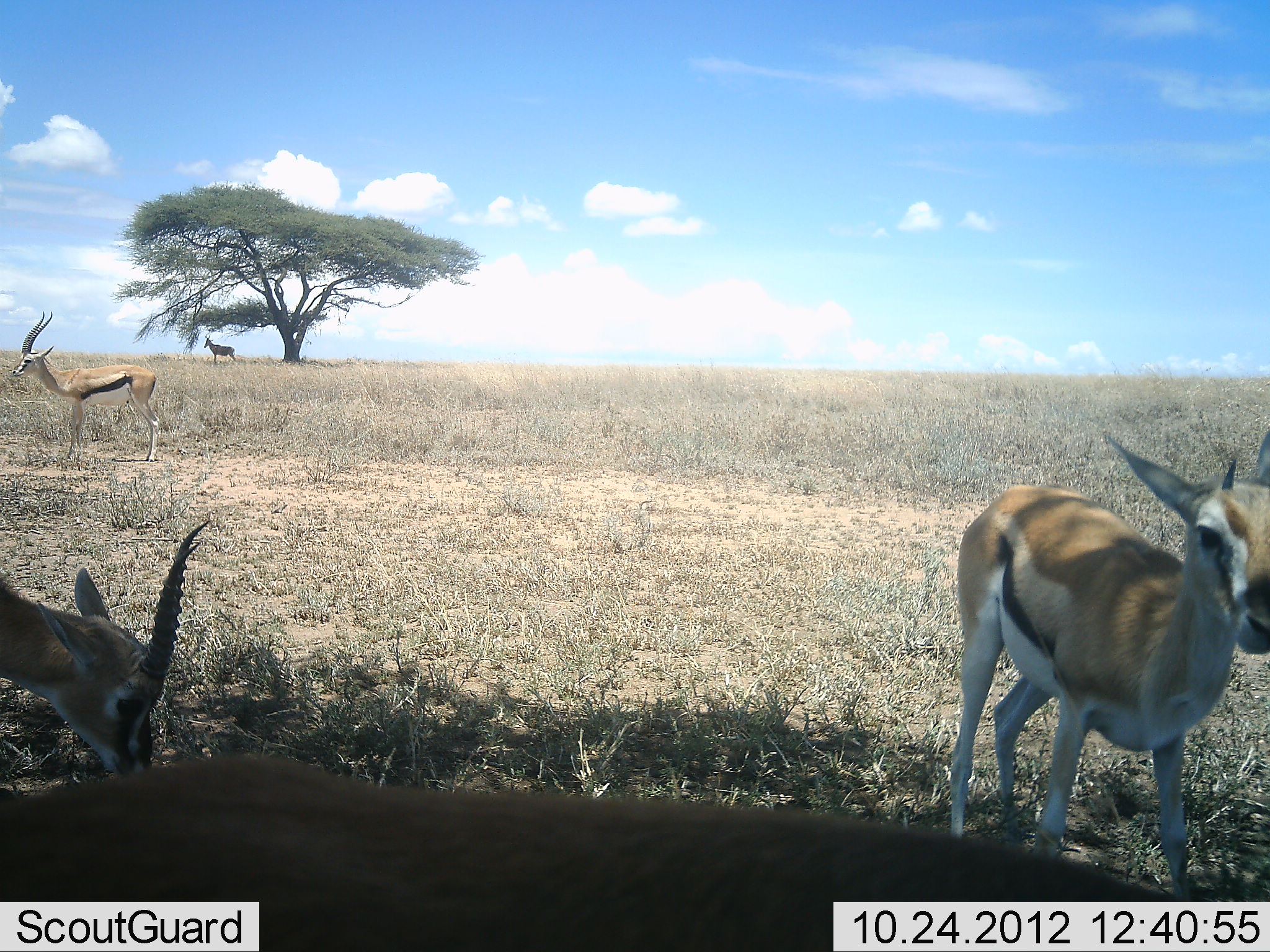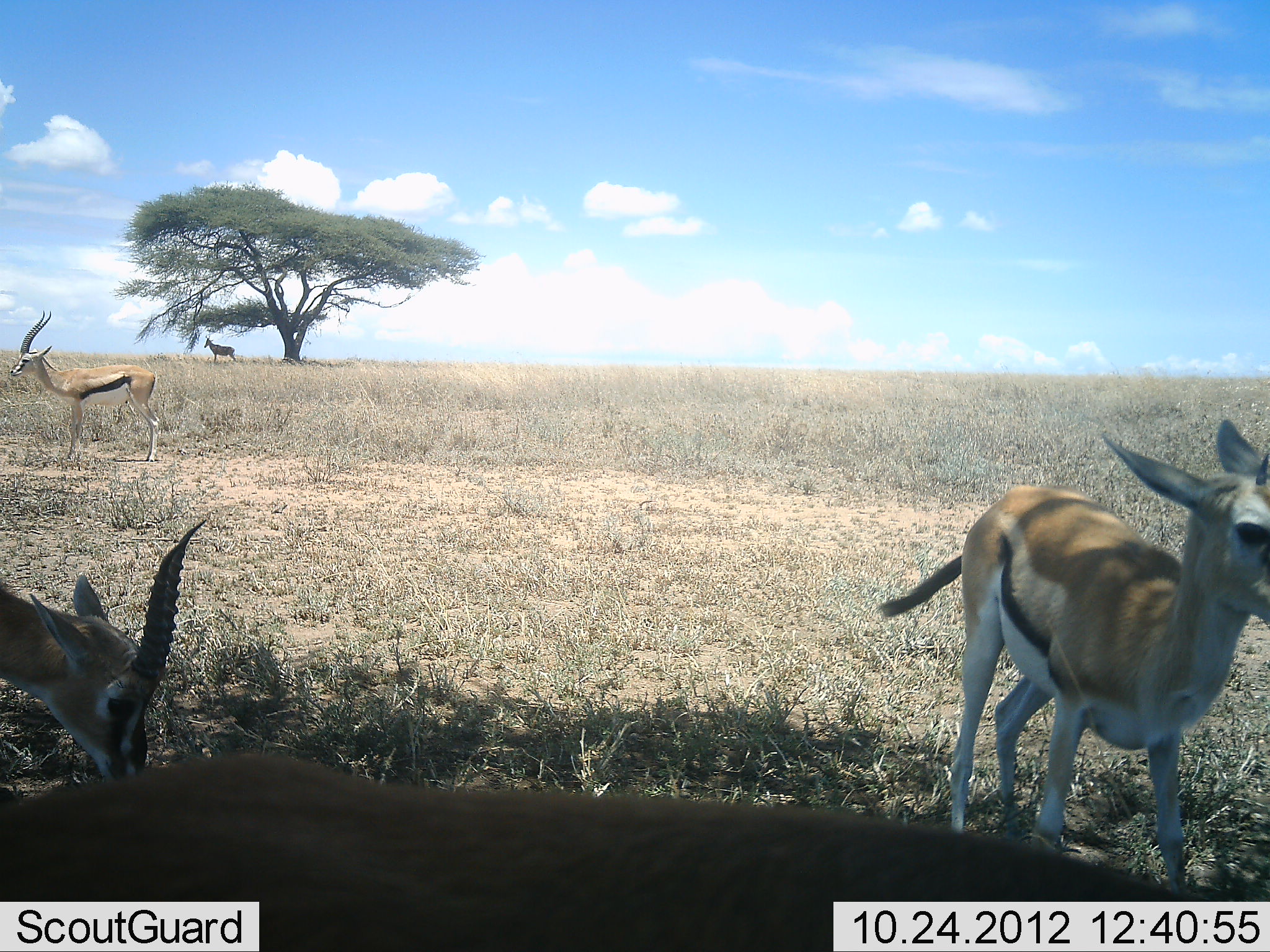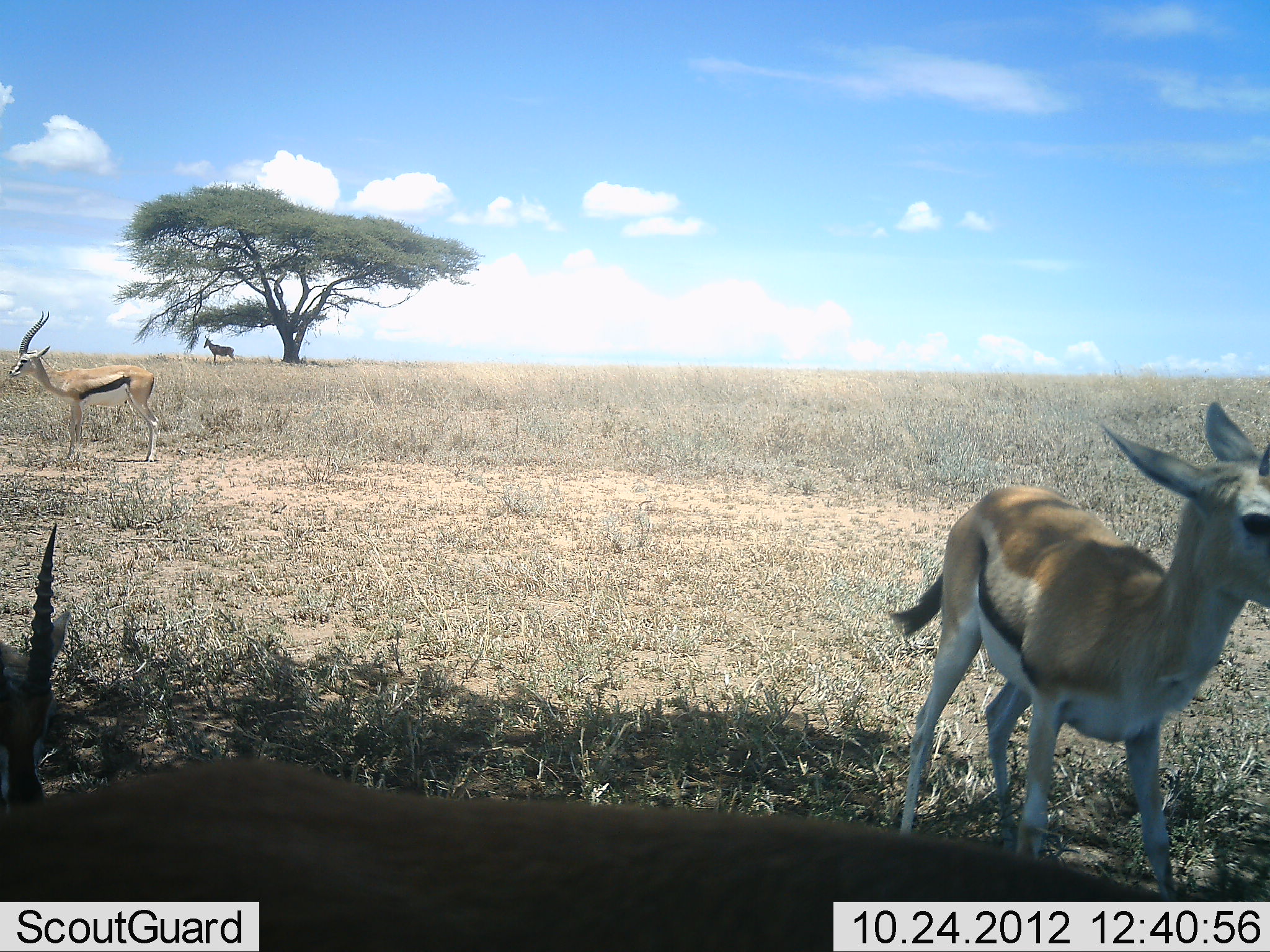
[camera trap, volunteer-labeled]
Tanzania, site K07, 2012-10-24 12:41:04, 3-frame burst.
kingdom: Animalia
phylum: Chordata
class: Mammalia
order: Artiodactyla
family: Bovidae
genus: Eudorcas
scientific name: Eudorcas thomsonii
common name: thomson's gazelle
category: gazellethomsons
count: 4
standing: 100%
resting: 5%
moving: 11%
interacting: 5%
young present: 11%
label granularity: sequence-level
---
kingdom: Animalia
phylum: Chordata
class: Mammalia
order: Artiodactyla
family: Bovidae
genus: Alcelaphus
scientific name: Alcelaphus buselaphus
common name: hartebeest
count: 1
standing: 100%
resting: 0%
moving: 0%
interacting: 0%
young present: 0%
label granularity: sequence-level